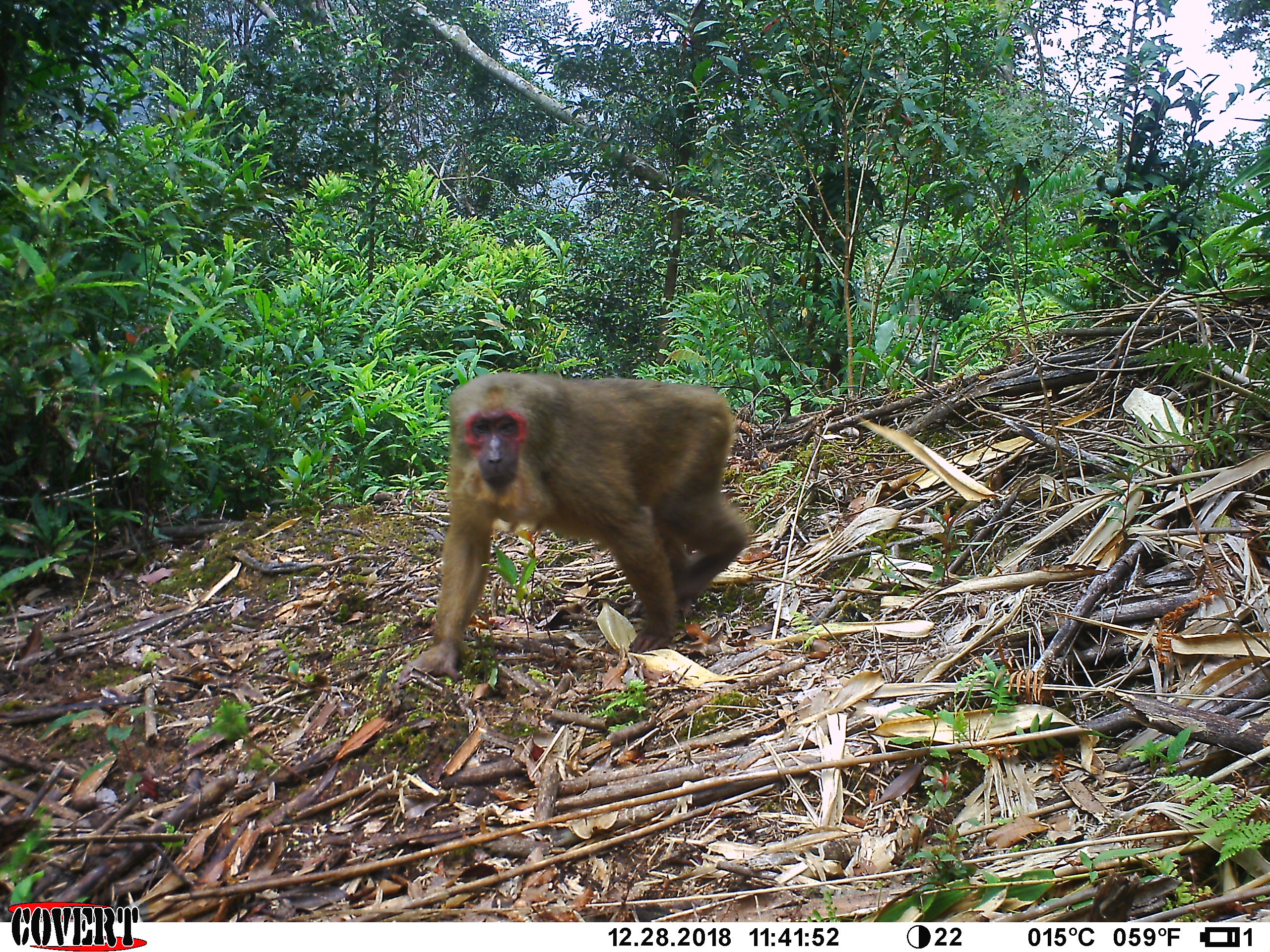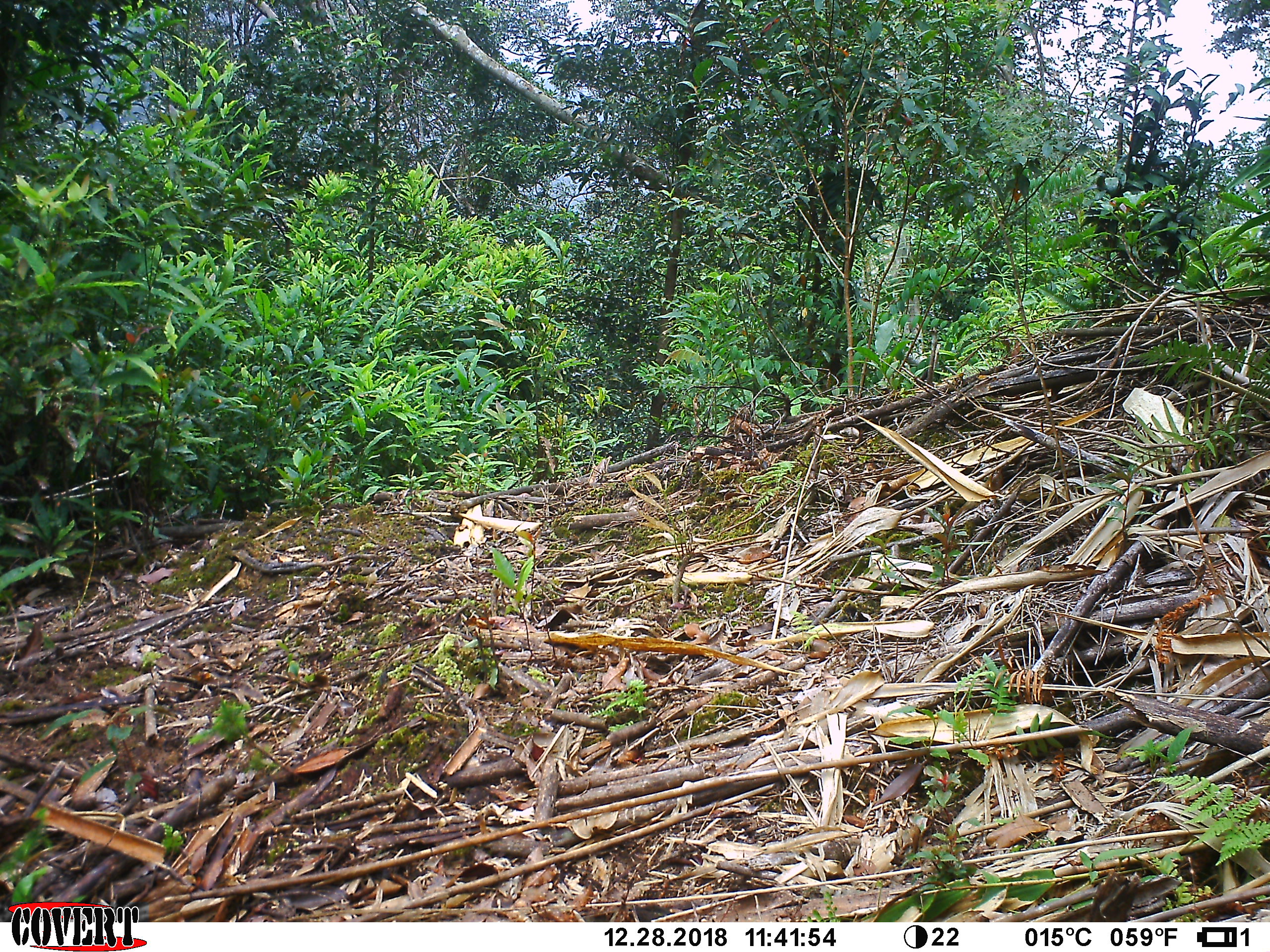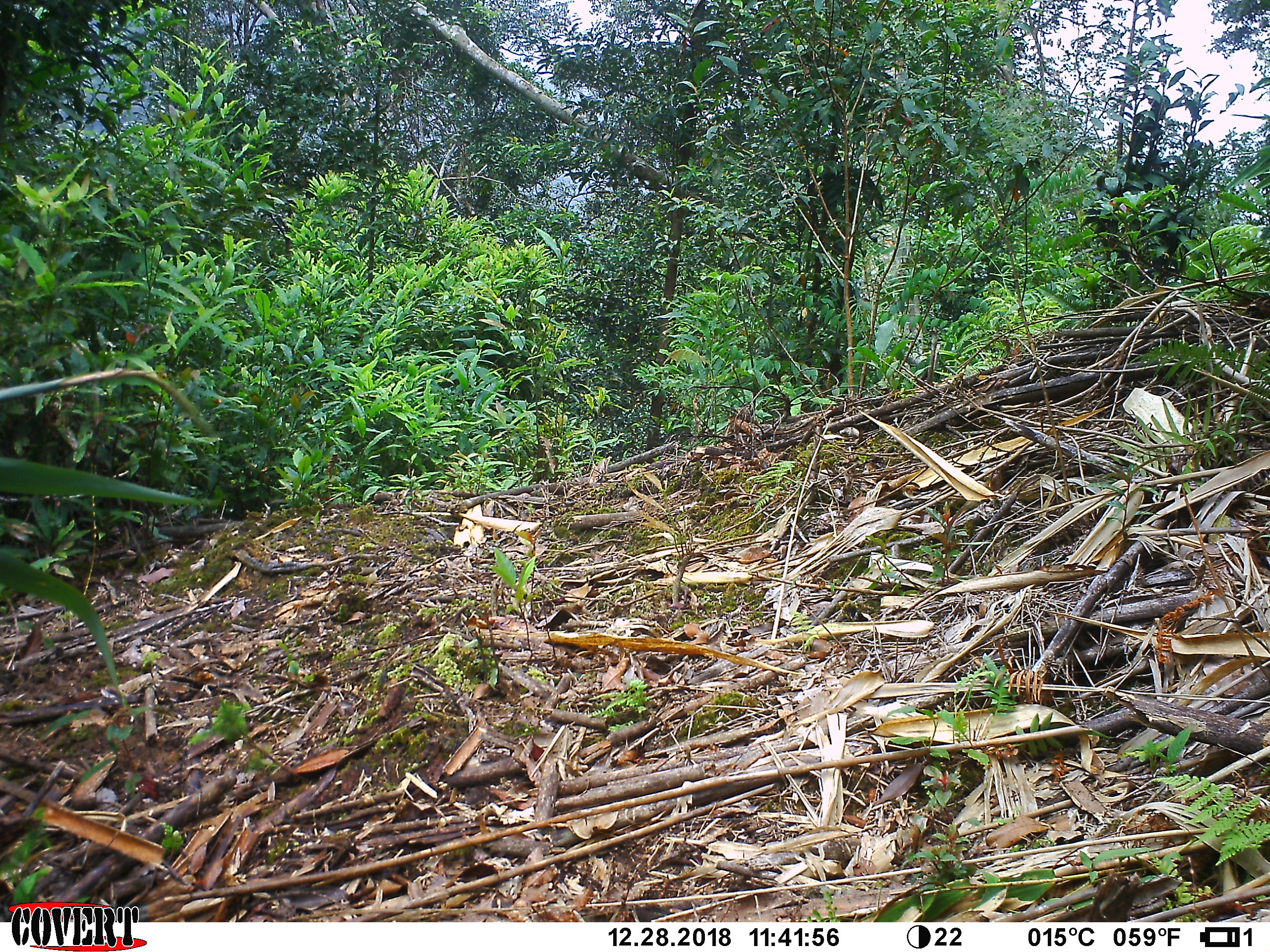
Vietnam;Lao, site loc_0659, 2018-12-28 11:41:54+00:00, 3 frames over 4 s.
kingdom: Animalia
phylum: Chordata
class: Mammalia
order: Primates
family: Cercopithecidae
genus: Macaca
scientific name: Macaca arctoides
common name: stump-tailed macaque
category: stump tailed macaque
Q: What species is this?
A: Stump tailed macaque (stump-tailed macaque) (Macaca arctoides).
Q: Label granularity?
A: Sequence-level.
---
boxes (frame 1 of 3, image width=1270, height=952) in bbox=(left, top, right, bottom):
stump tailed macaque: bbox=(395, 370, 750, 686)